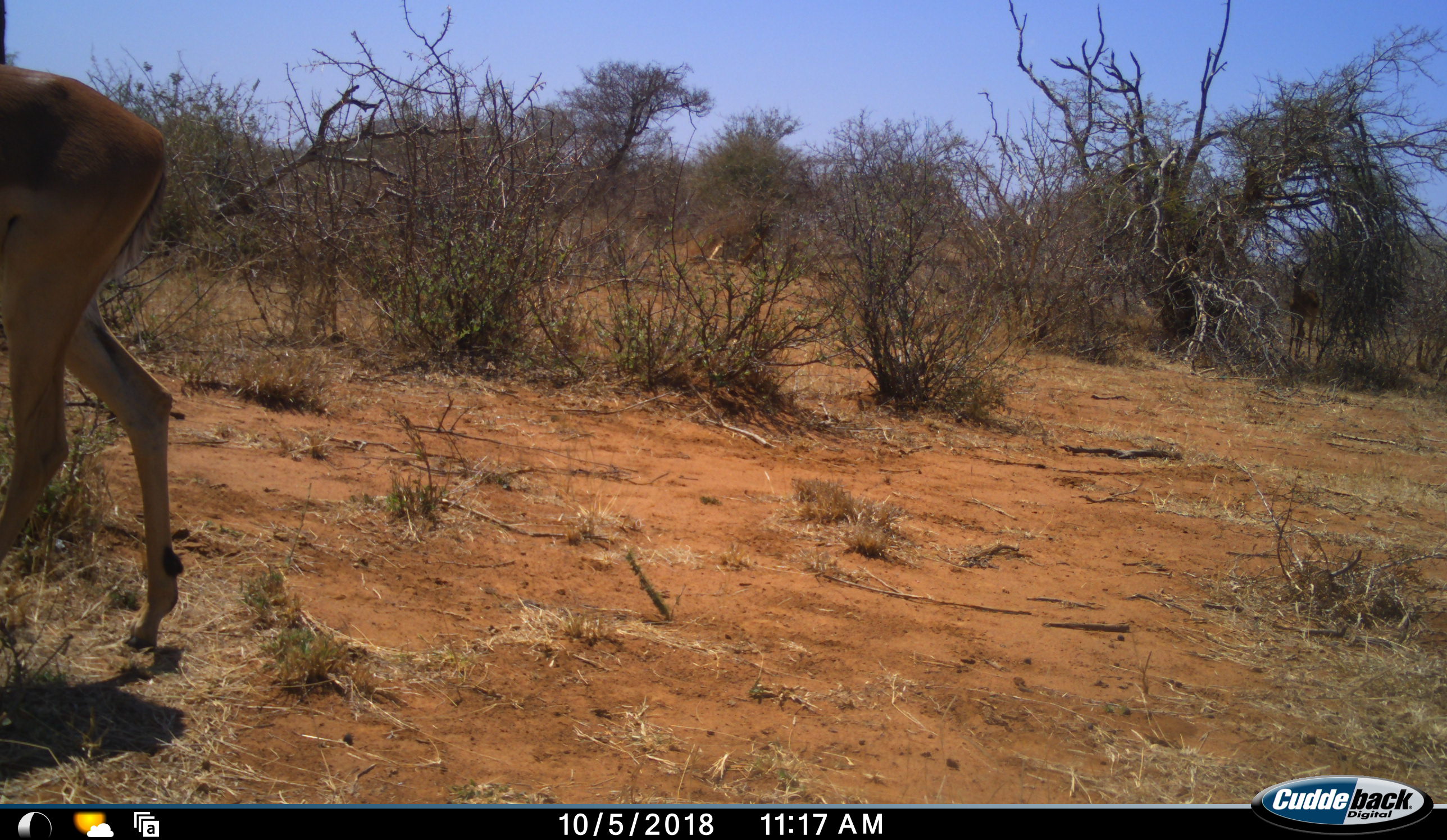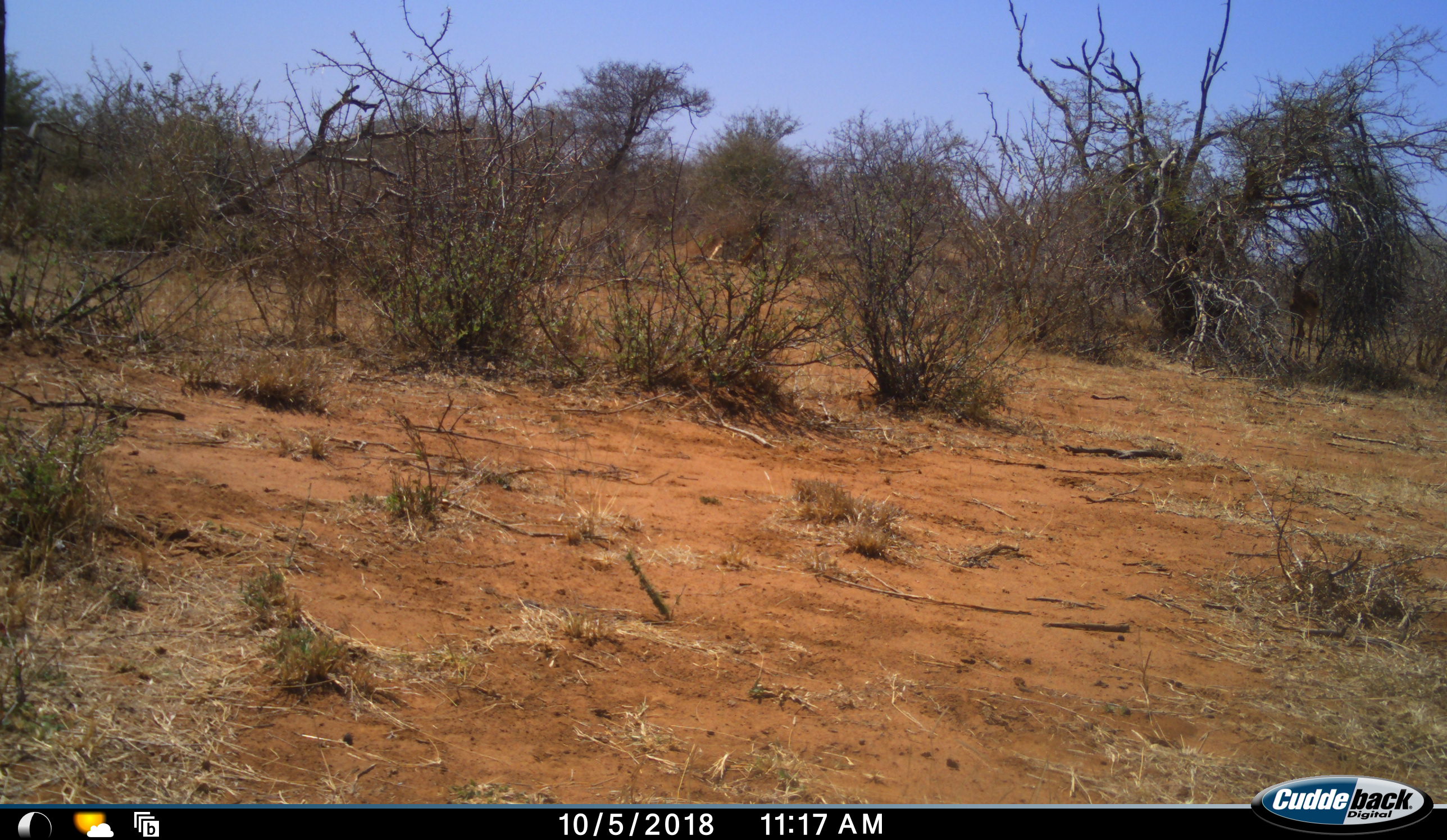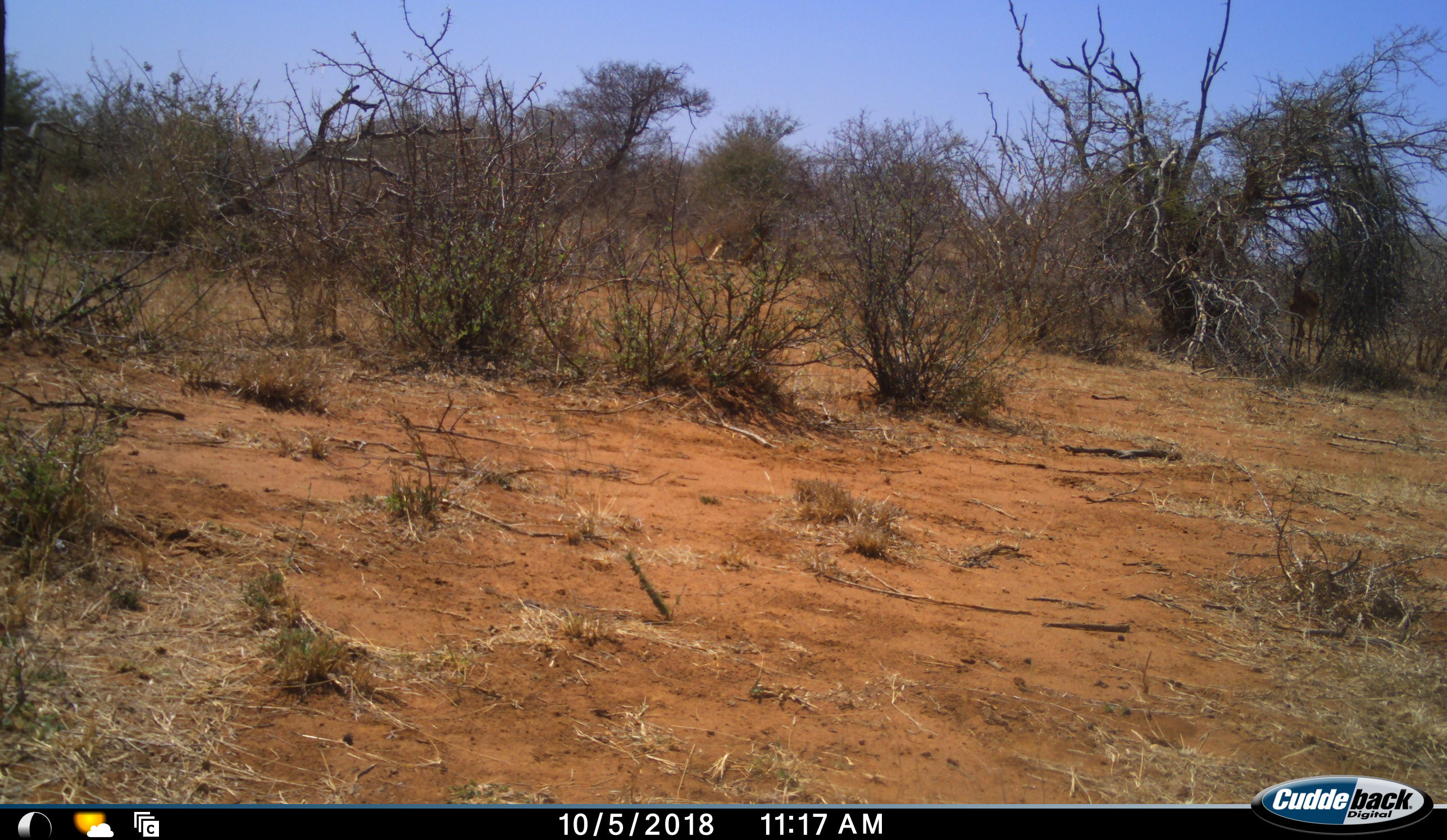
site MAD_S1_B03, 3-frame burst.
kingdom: Animalia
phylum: Chordata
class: Mammalia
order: Artiodactyla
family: Bovidae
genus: Aepyceros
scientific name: Aepyceros melampus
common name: impala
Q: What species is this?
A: Impala (Aepyceros melampus).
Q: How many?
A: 1.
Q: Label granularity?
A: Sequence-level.